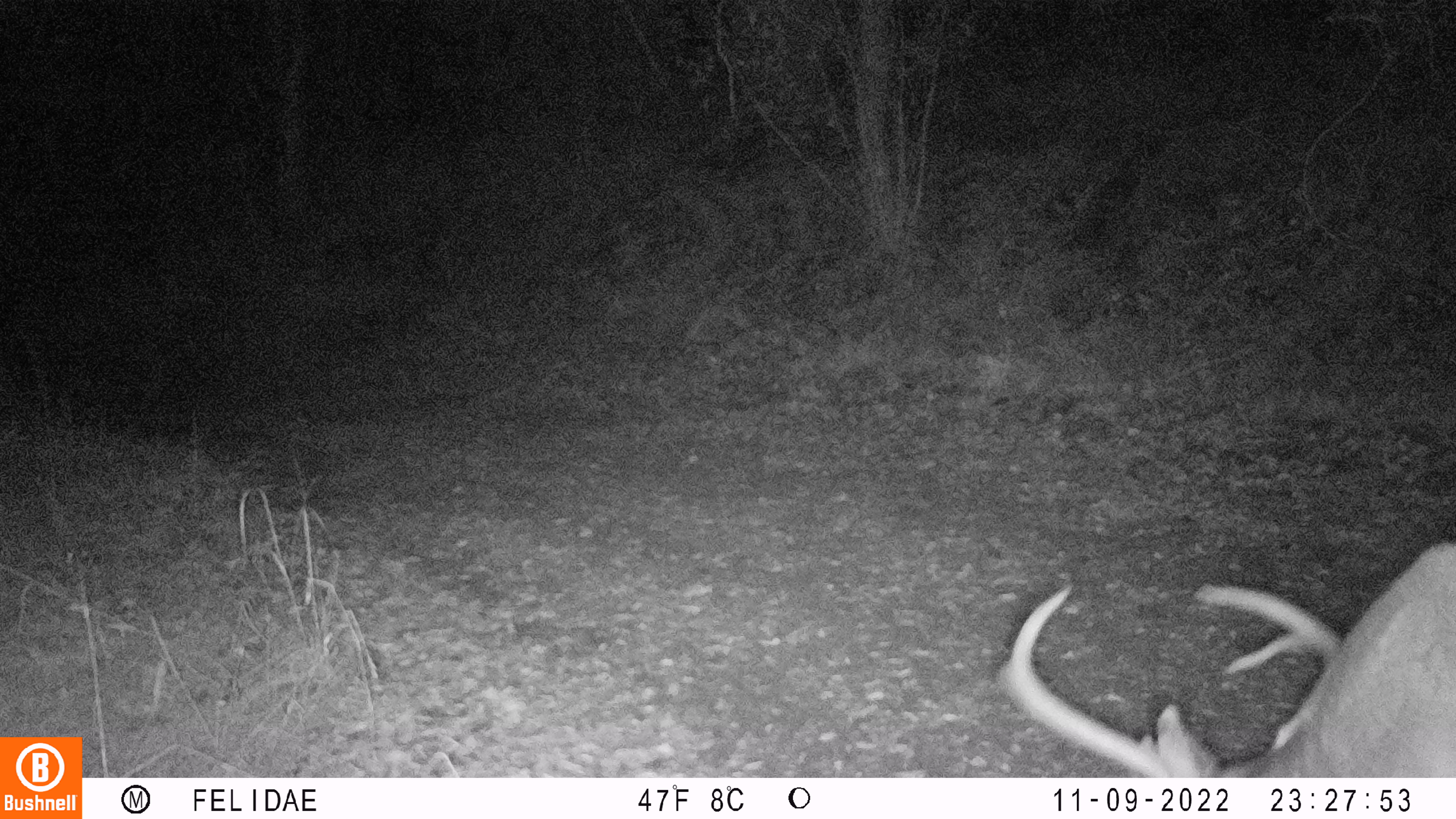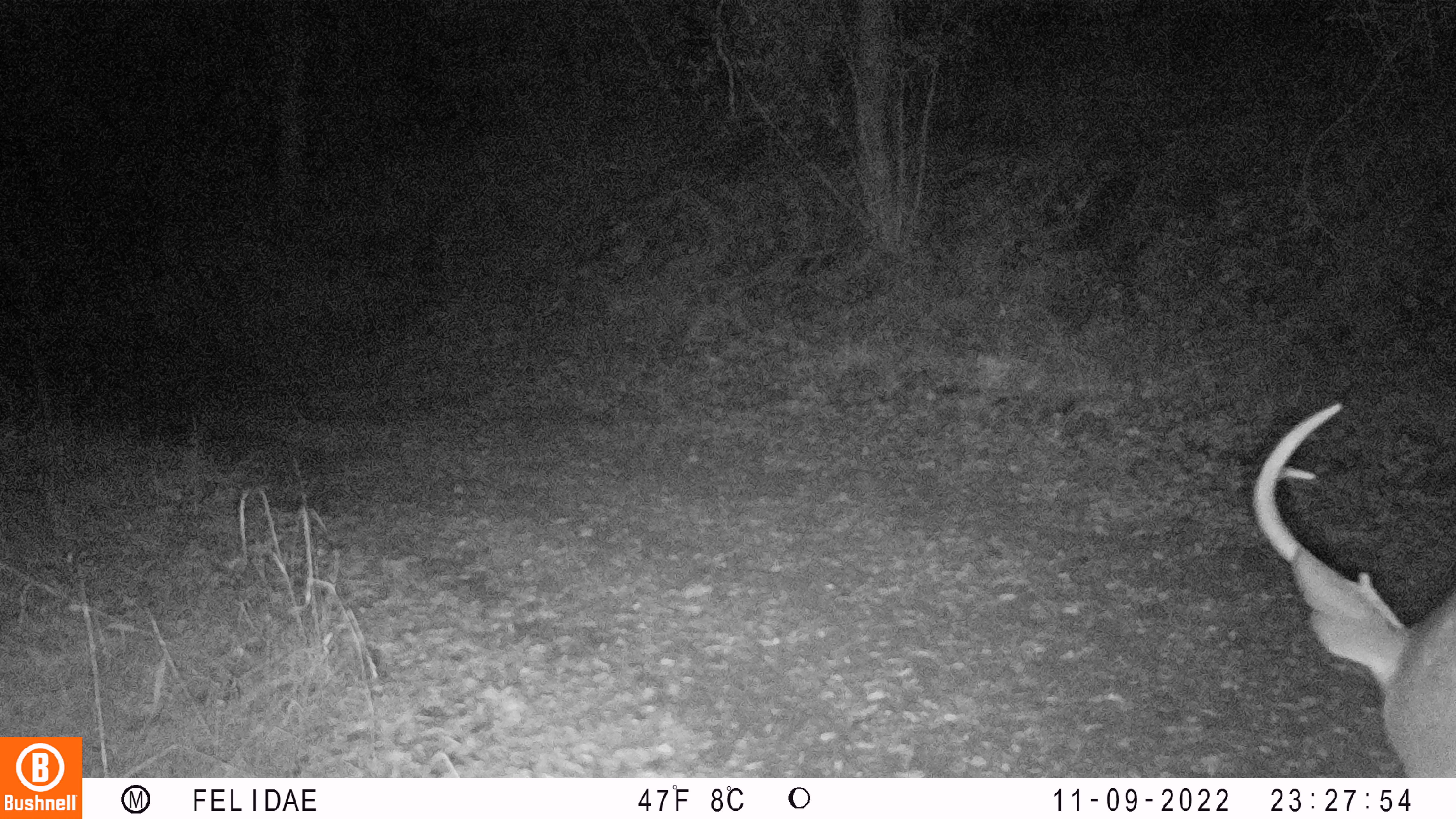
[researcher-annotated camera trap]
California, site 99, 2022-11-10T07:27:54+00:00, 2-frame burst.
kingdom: Animalia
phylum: Chordata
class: Mammalia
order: Artiodactyla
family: Cervidae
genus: Odocoileus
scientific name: Odocoileus hemionus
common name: mule deer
Mule deer (Odocoileus hemionus).